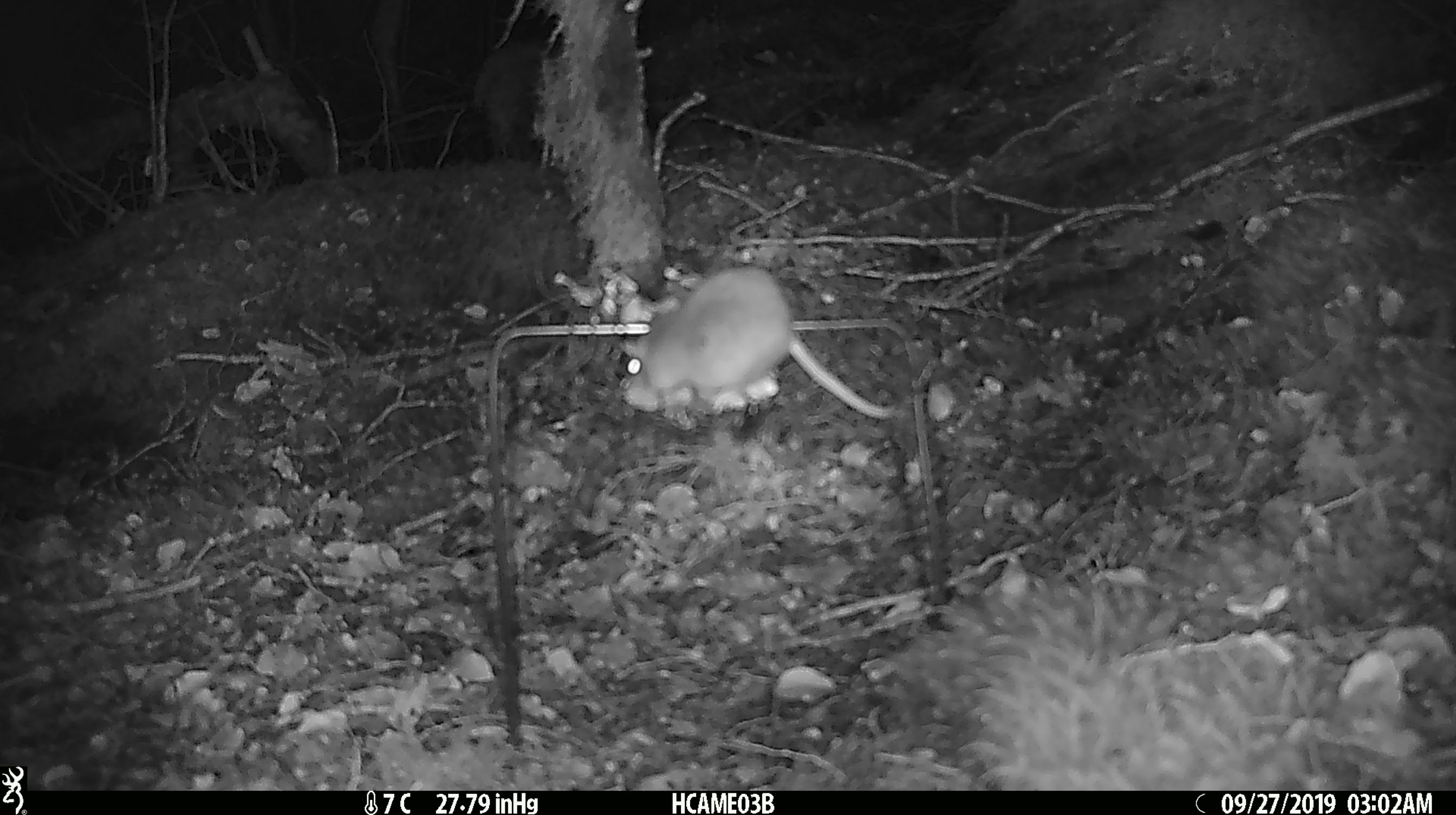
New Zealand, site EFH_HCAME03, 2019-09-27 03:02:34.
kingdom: Animalia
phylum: Chordata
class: Mammalia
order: Rodentia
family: Muridae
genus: Mus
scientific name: Mus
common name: mouse